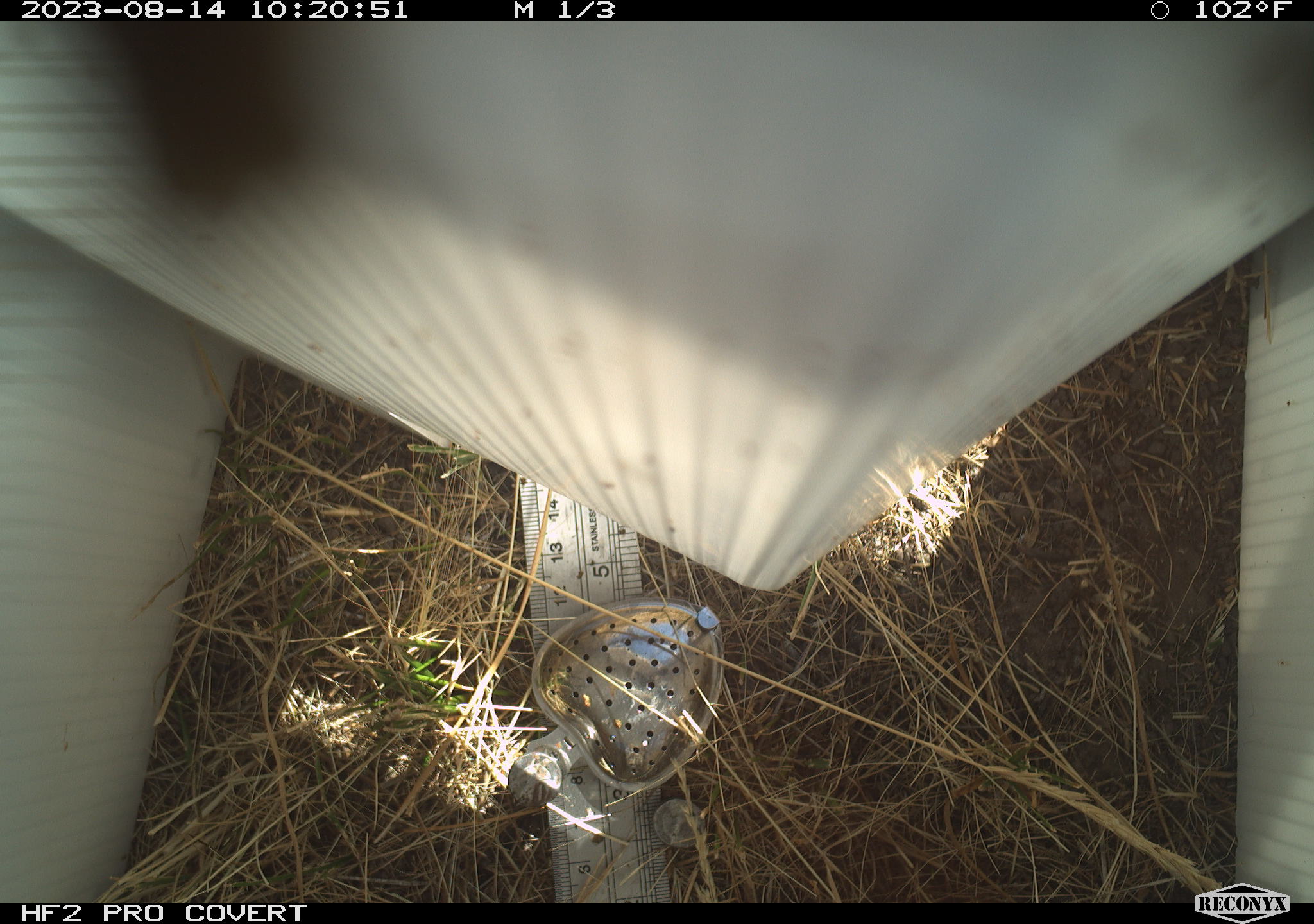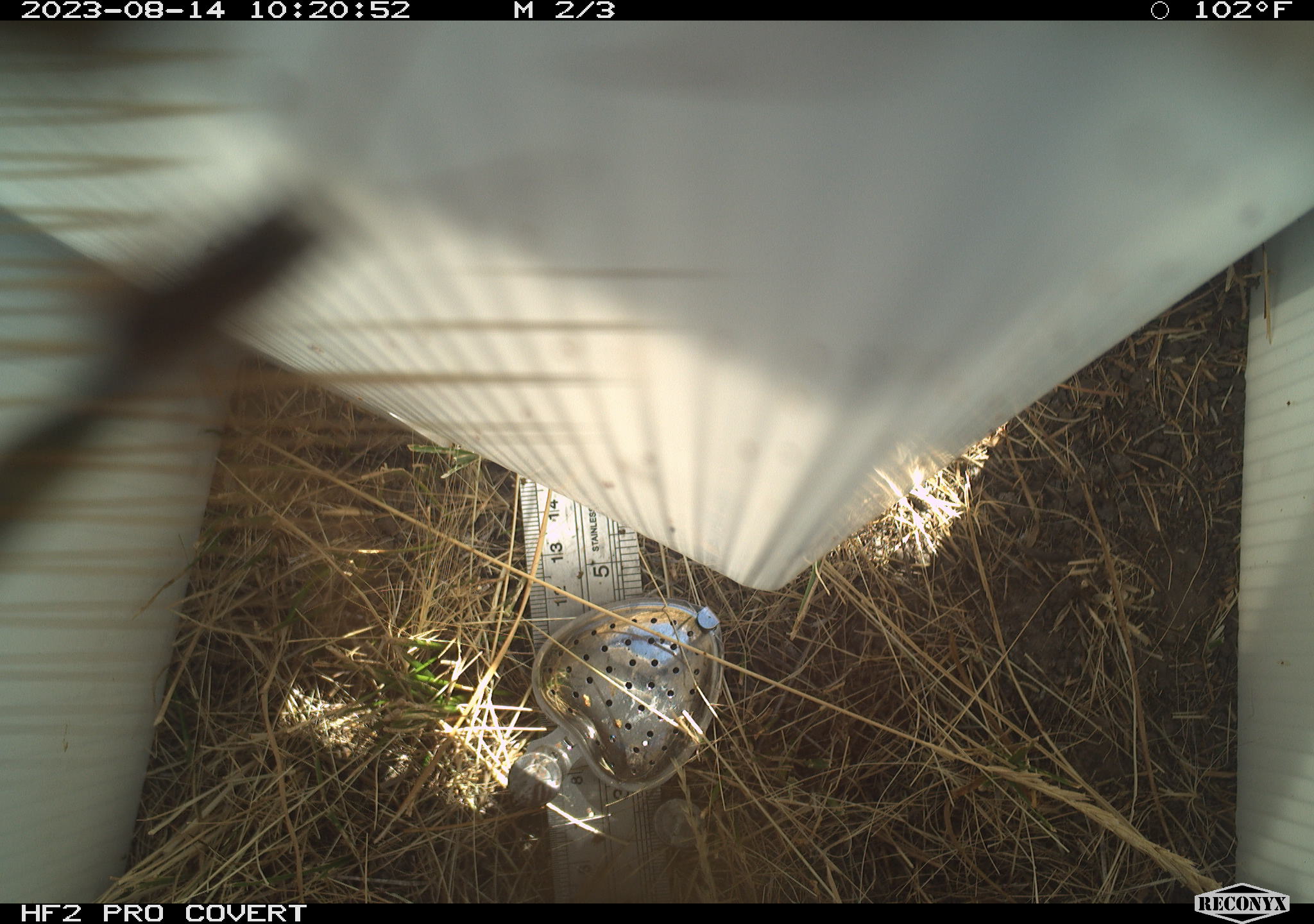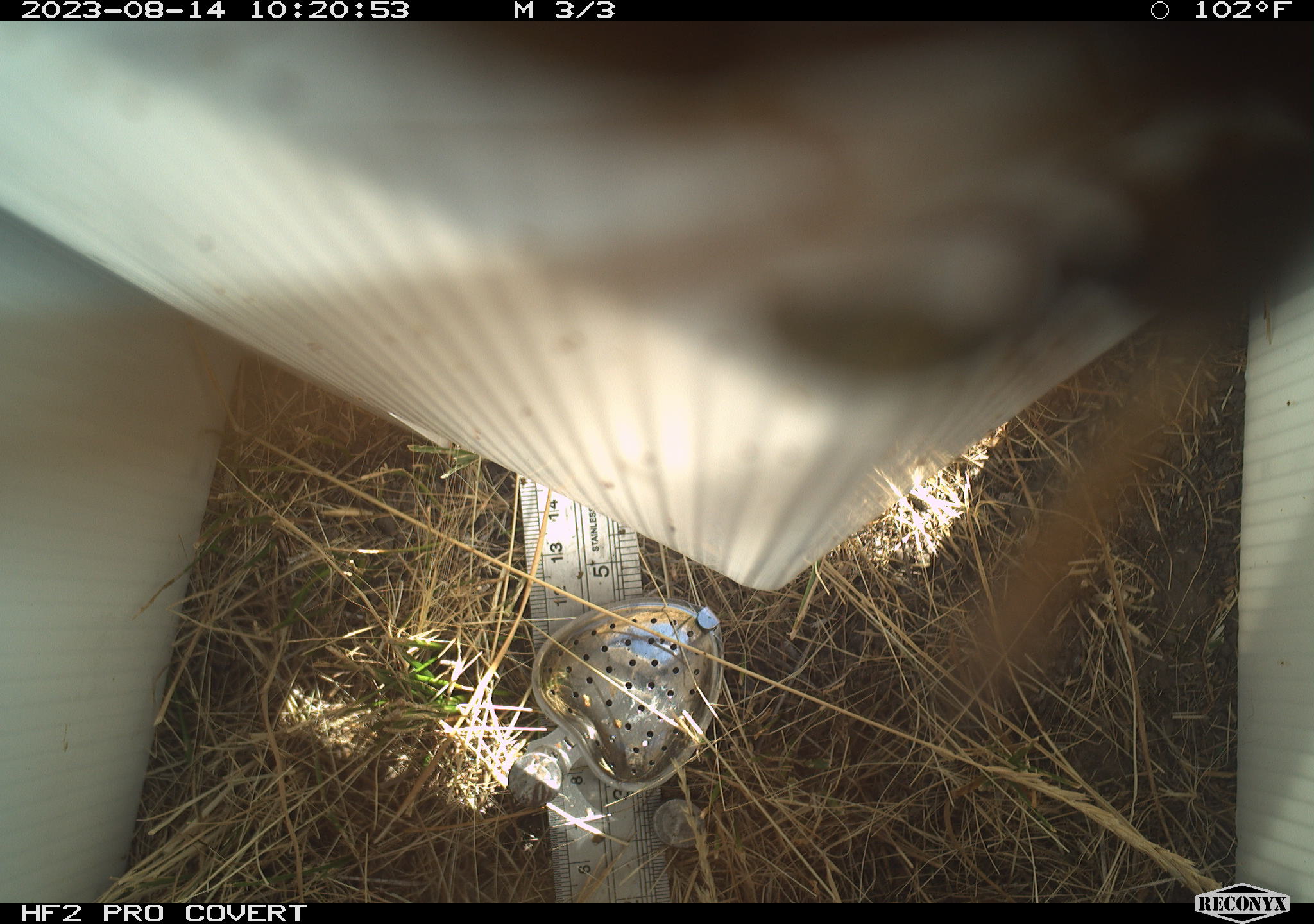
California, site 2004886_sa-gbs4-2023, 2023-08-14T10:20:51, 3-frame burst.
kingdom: Animalia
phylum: Arthropoda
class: Insecta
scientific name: Insecta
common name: insect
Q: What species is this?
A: Insect (Insecta).